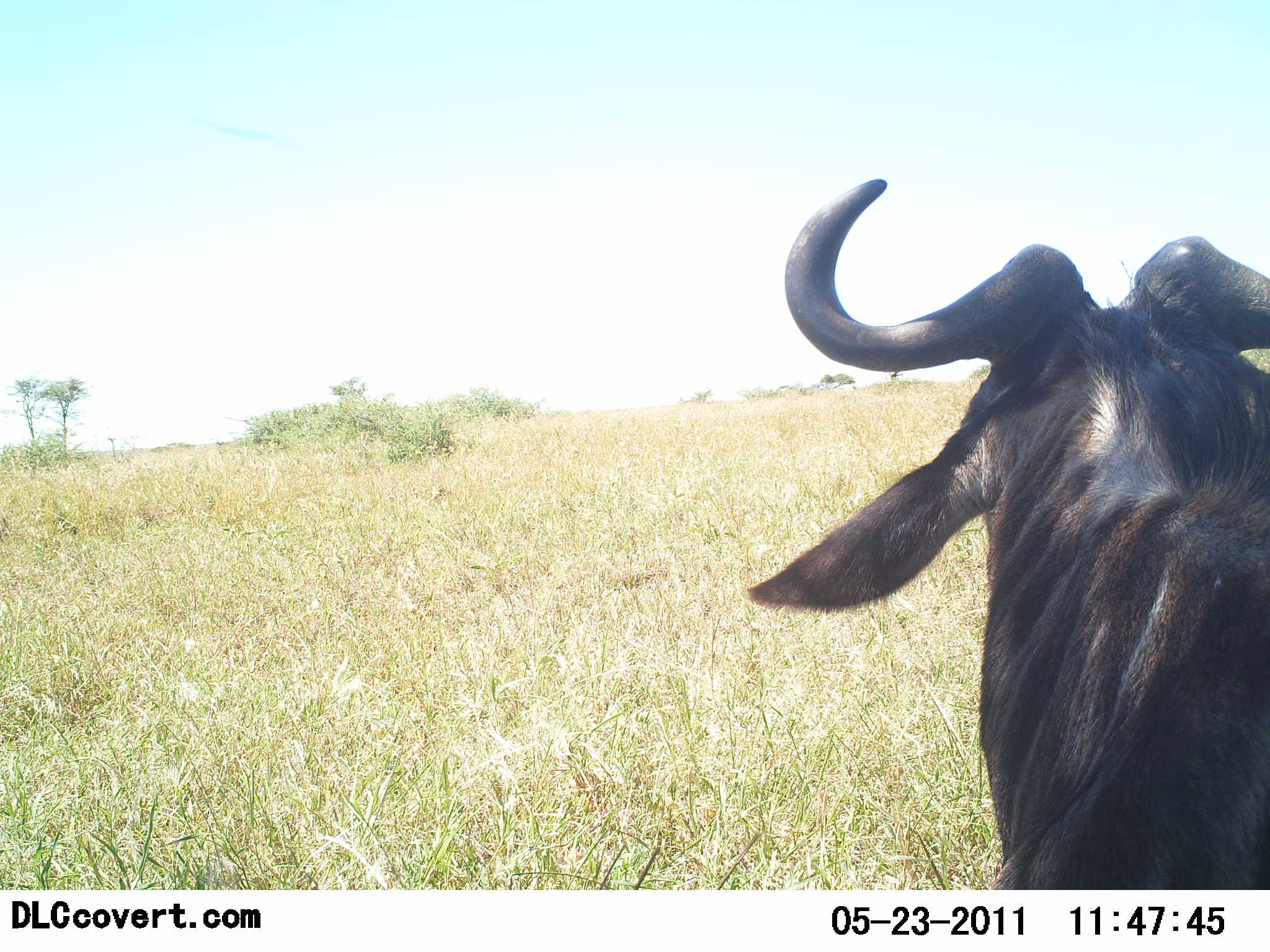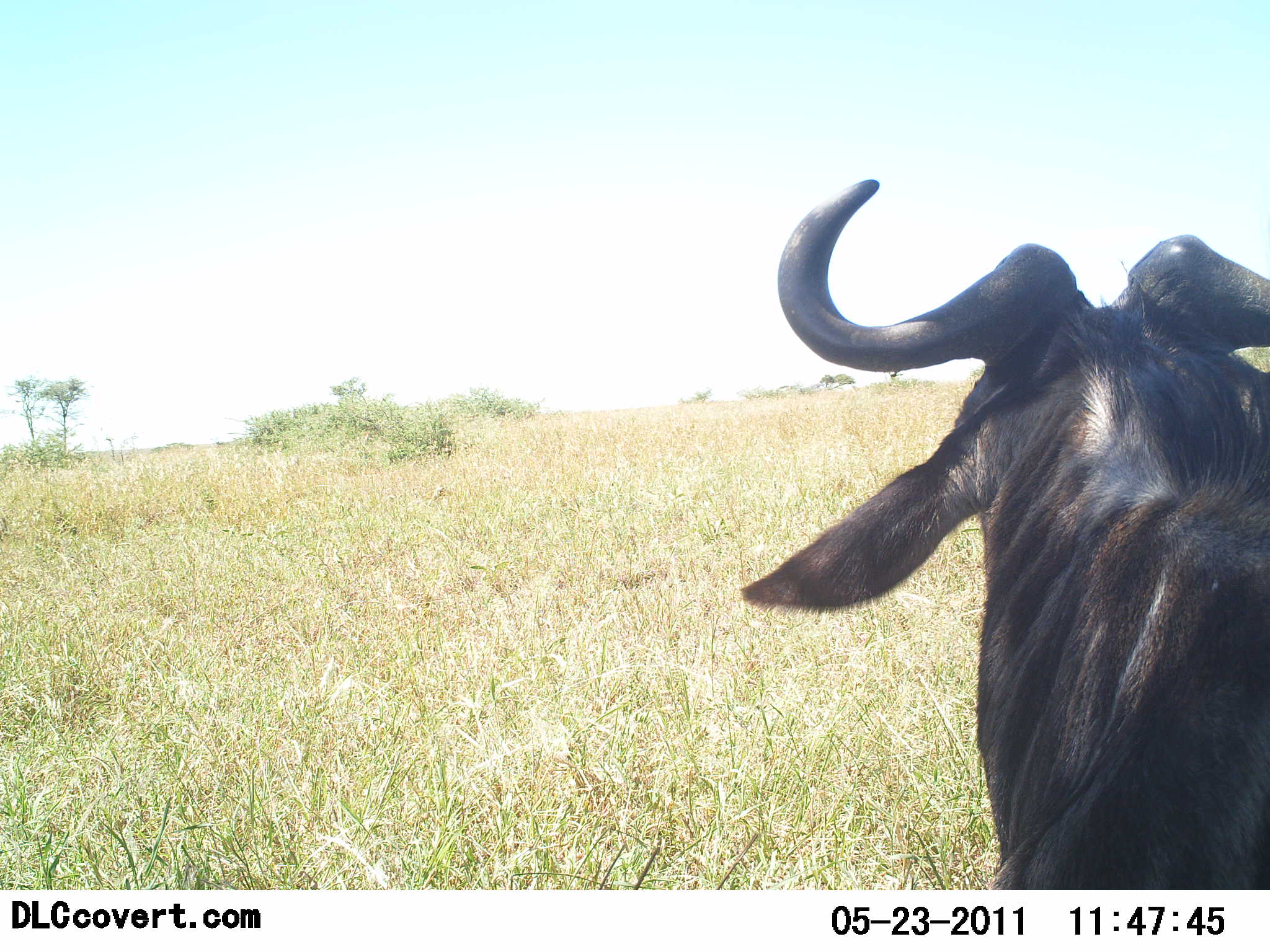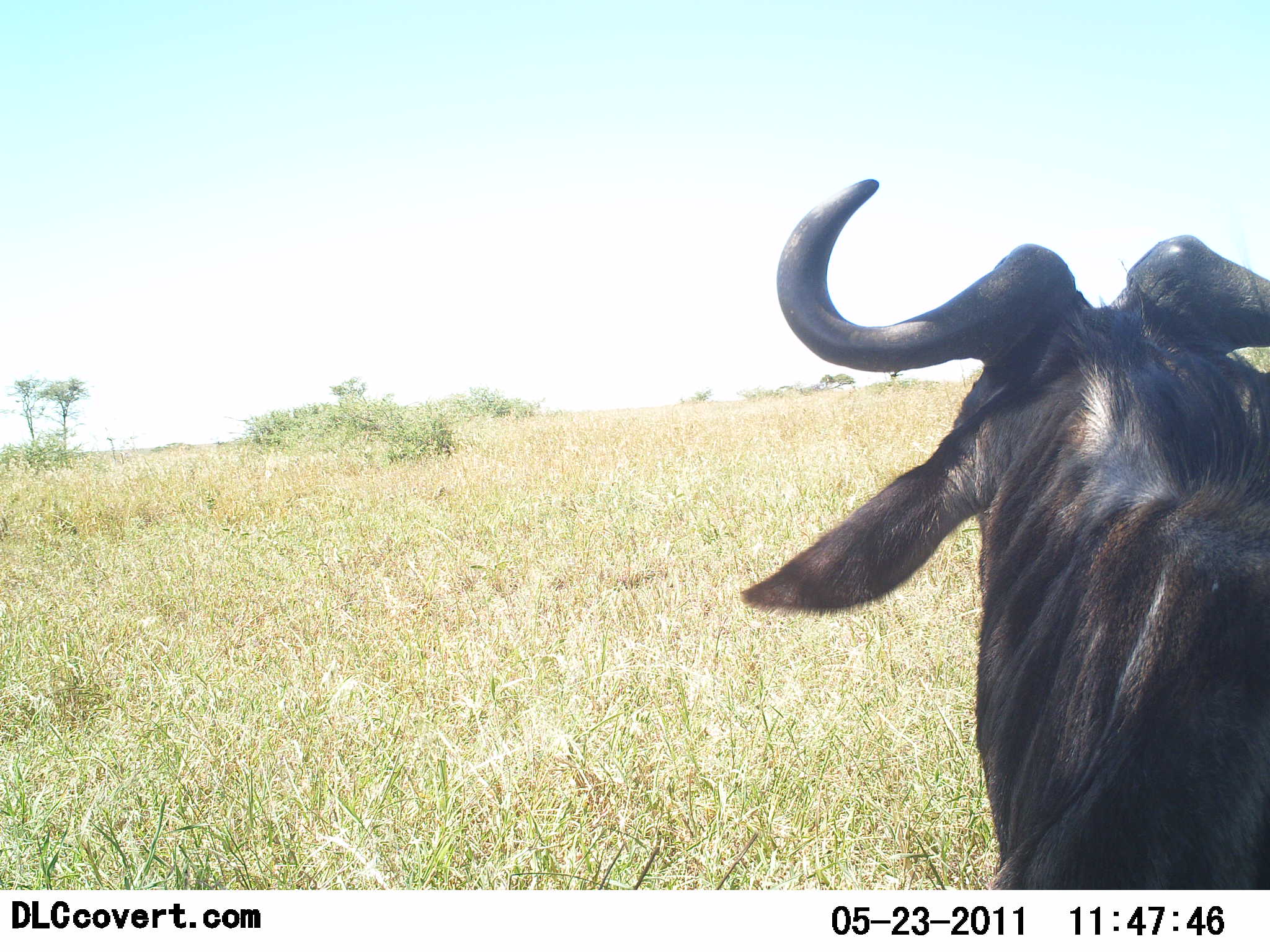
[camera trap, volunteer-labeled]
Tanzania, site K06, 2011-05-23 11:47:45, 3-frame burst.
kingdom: Animalia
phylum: Chordata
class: Mammalia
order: Artiodactyla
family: Bovidae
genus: Connochaetes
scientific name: Connochaetes taurinus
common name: blue wildebeest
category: wildebeest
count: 1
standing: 92%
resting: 8%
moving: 0%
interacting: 0%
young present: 0%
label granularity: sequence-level